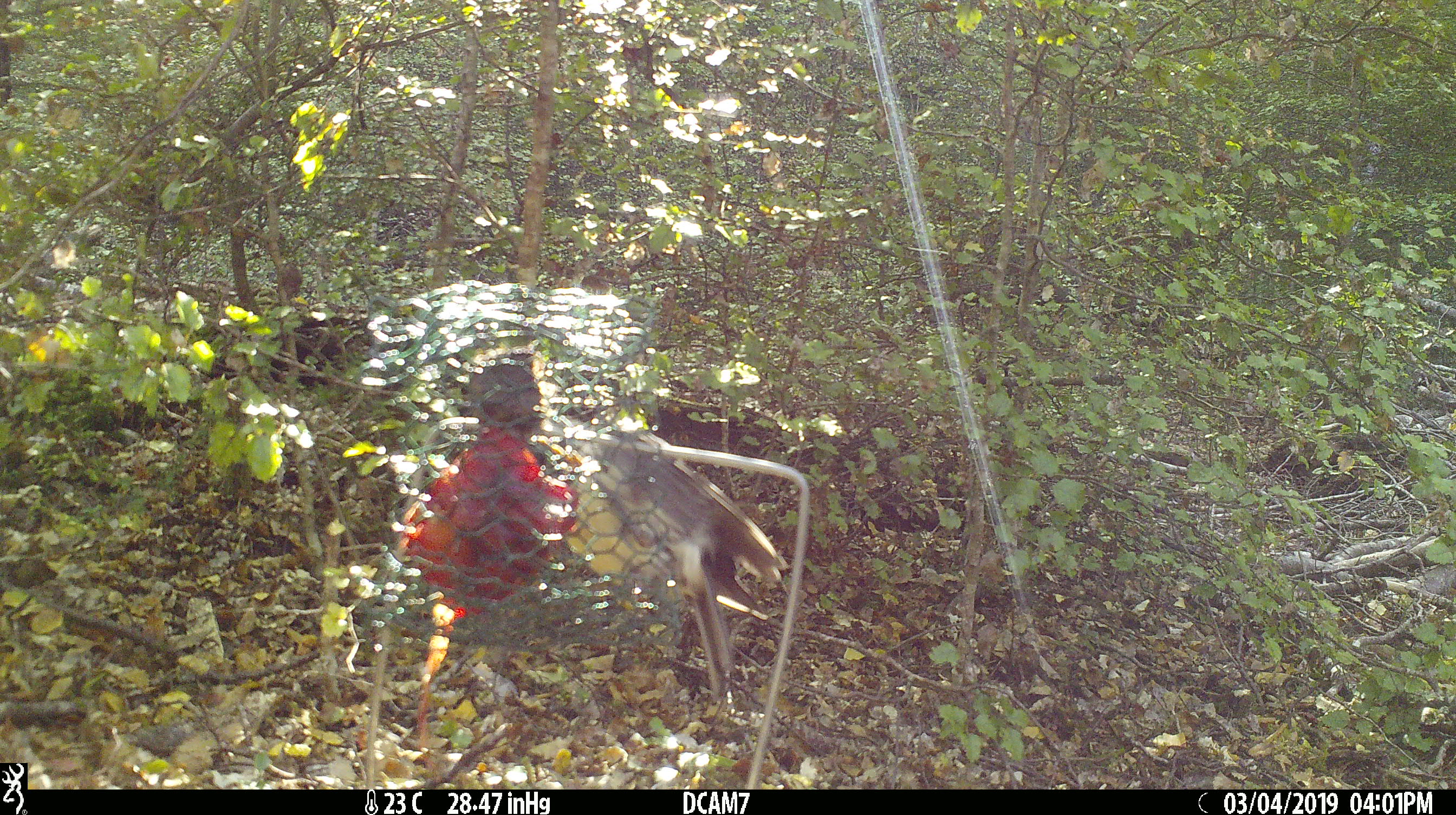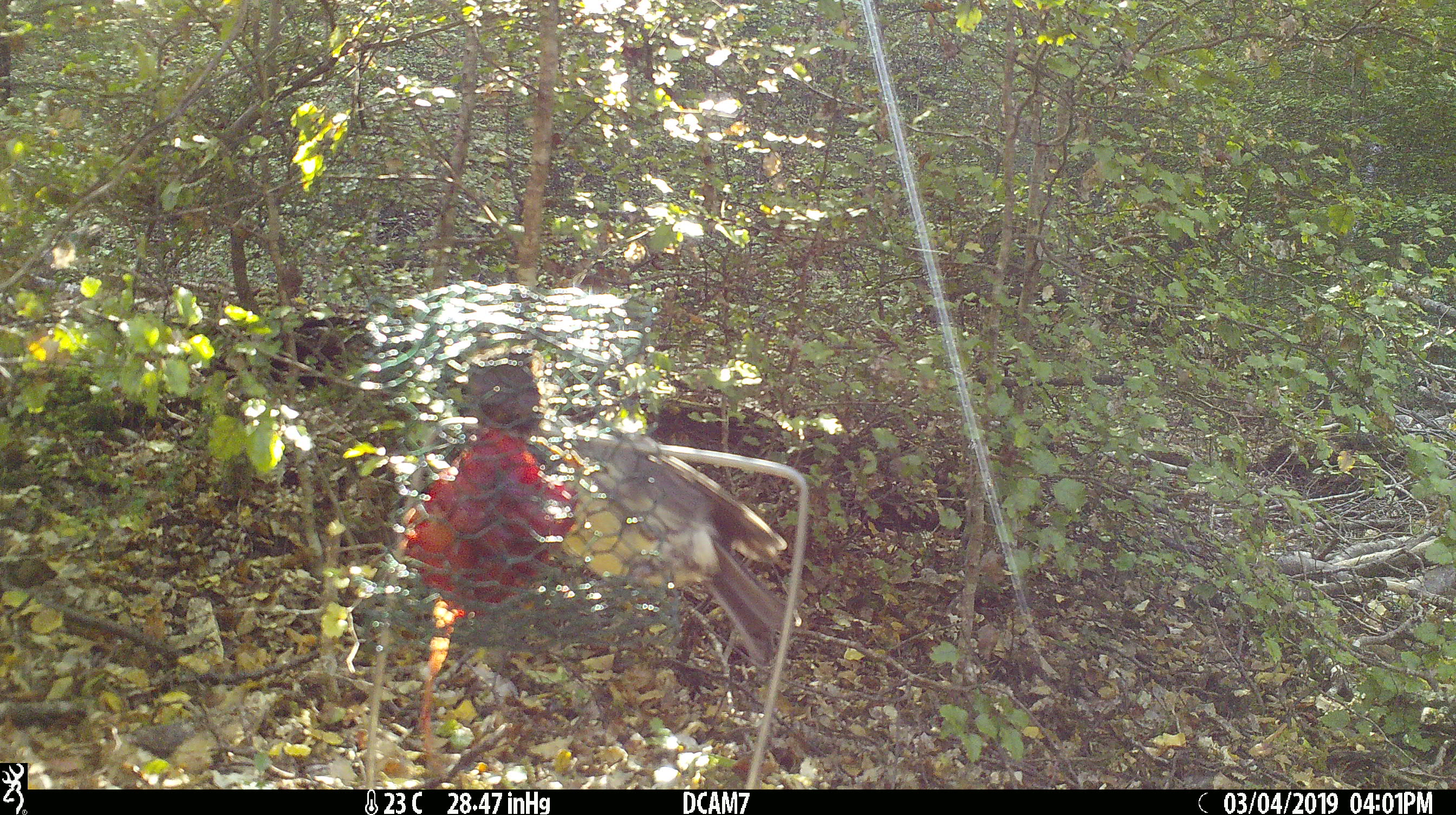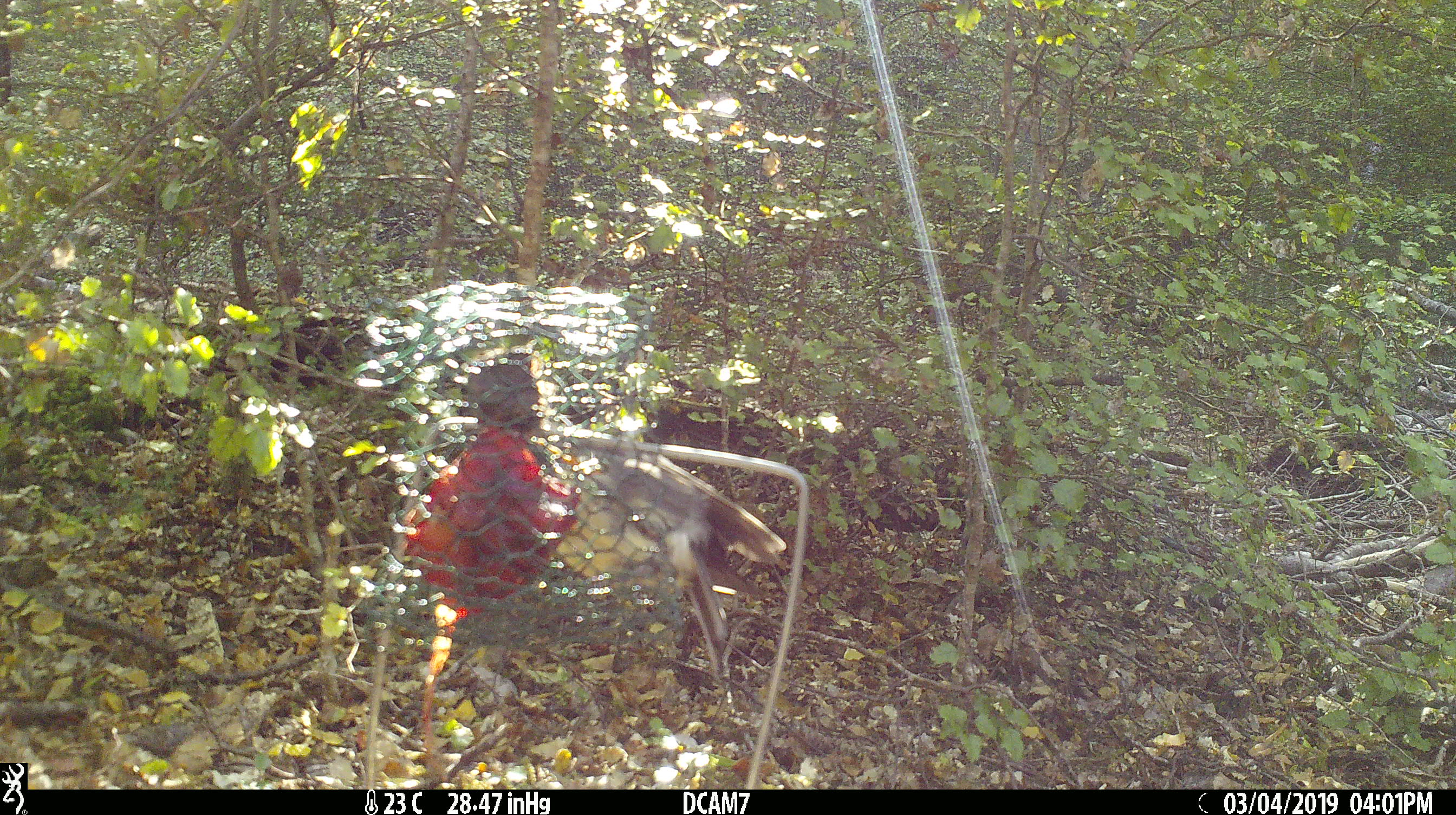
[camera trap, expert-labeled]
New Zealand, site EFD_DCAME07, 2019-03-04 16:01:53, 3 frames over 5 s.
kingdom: Animalia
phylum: Chordata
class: Aves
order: Passeriformes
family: Petroicidae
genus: Petroica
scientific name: Petroica australis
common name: new zealand robin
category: robin